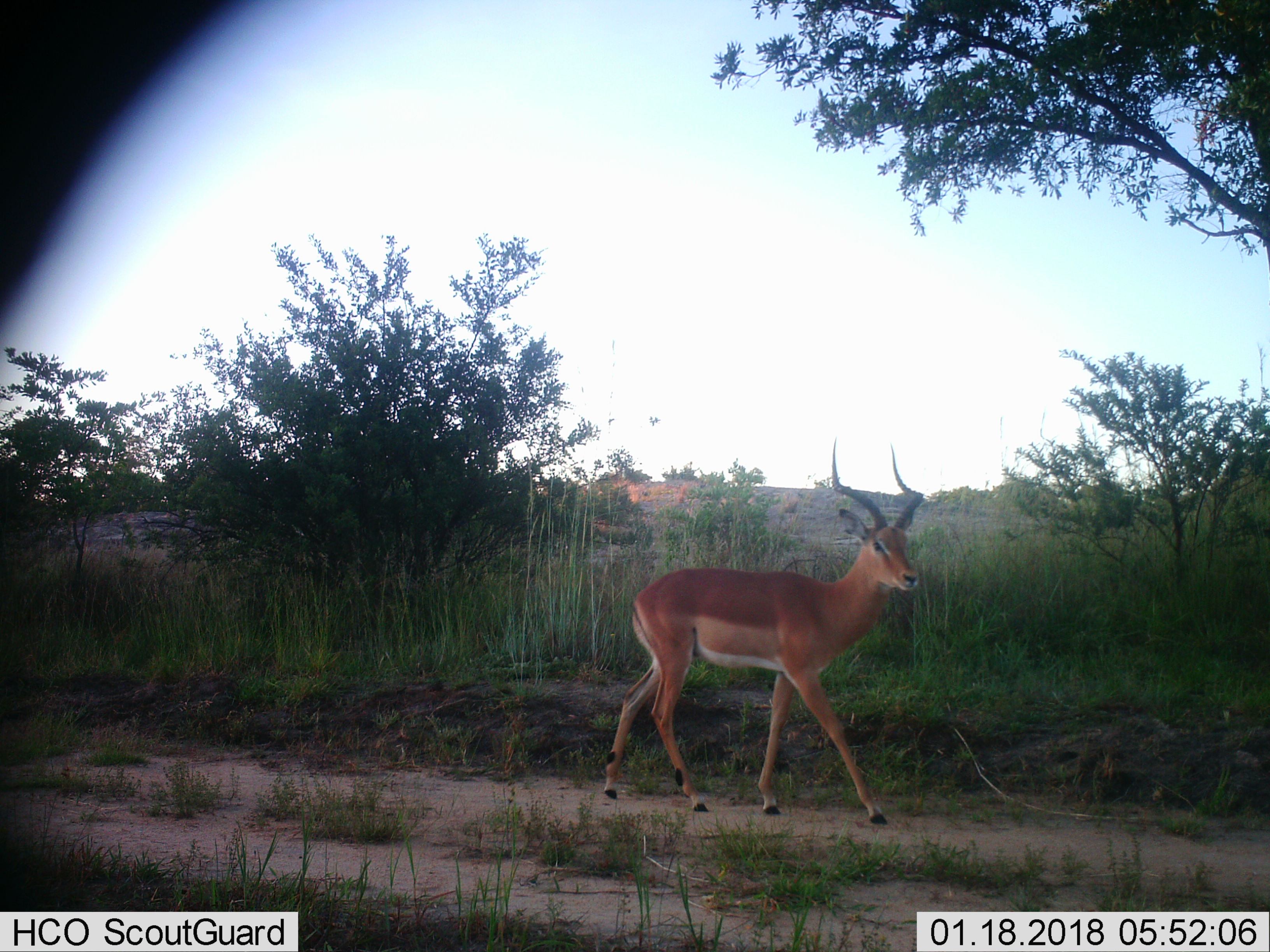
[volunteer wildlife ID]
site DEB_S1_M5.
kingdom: Animalia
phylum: Chordata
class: Mammalia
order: Artiodactyla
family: Bovidae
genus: Aepyceros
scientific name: Aepyceros melampus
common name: impala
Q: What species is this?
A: Impala (Aepyceros melampus).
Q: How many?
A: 1.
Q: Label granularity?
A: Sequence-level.